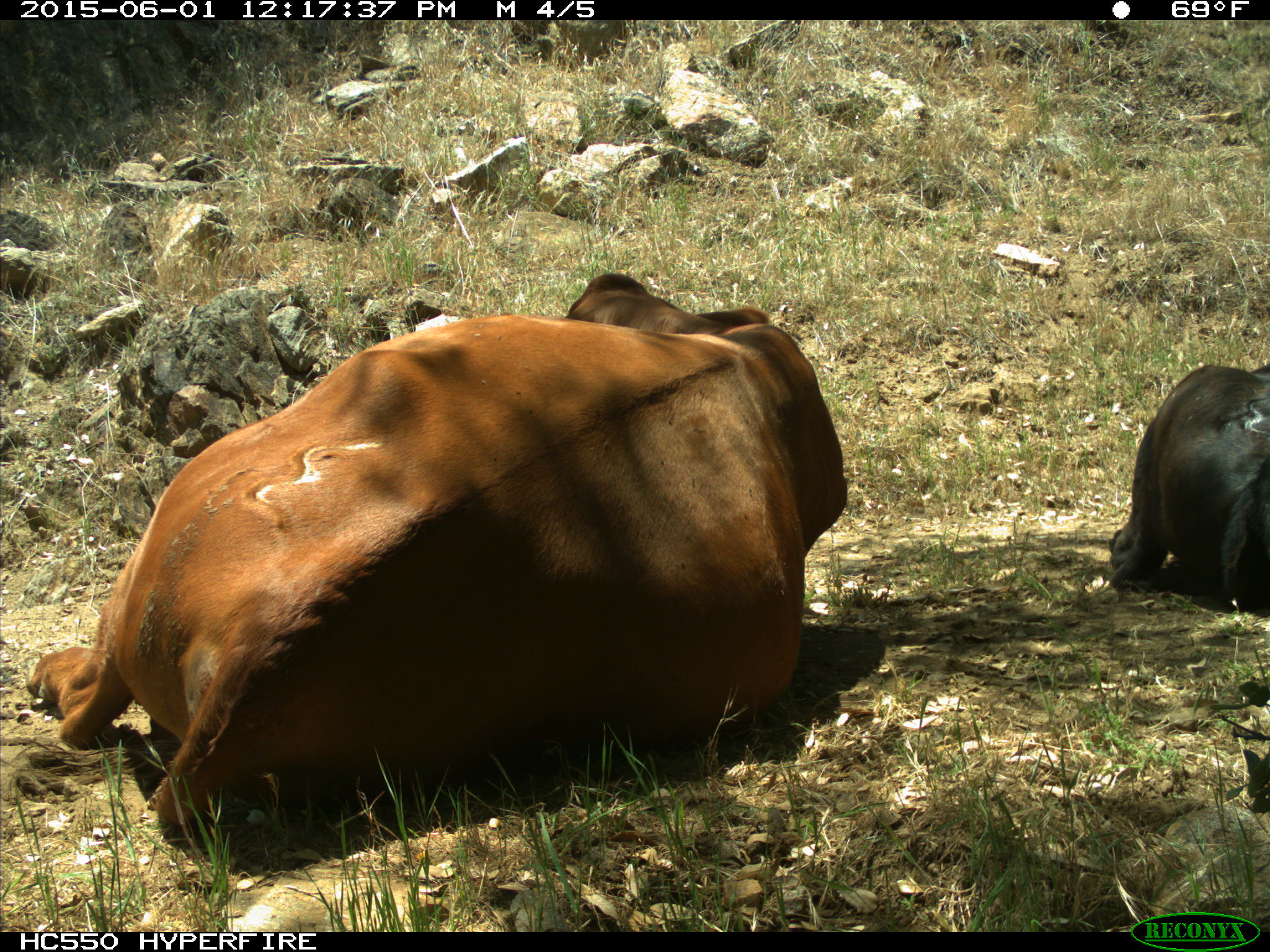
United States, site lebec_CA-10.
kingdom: Animalia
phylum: Chordata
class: Mammalia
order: Artiodactyla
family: Bovidae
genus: Bos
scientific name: Bos taurus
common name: domestic cow